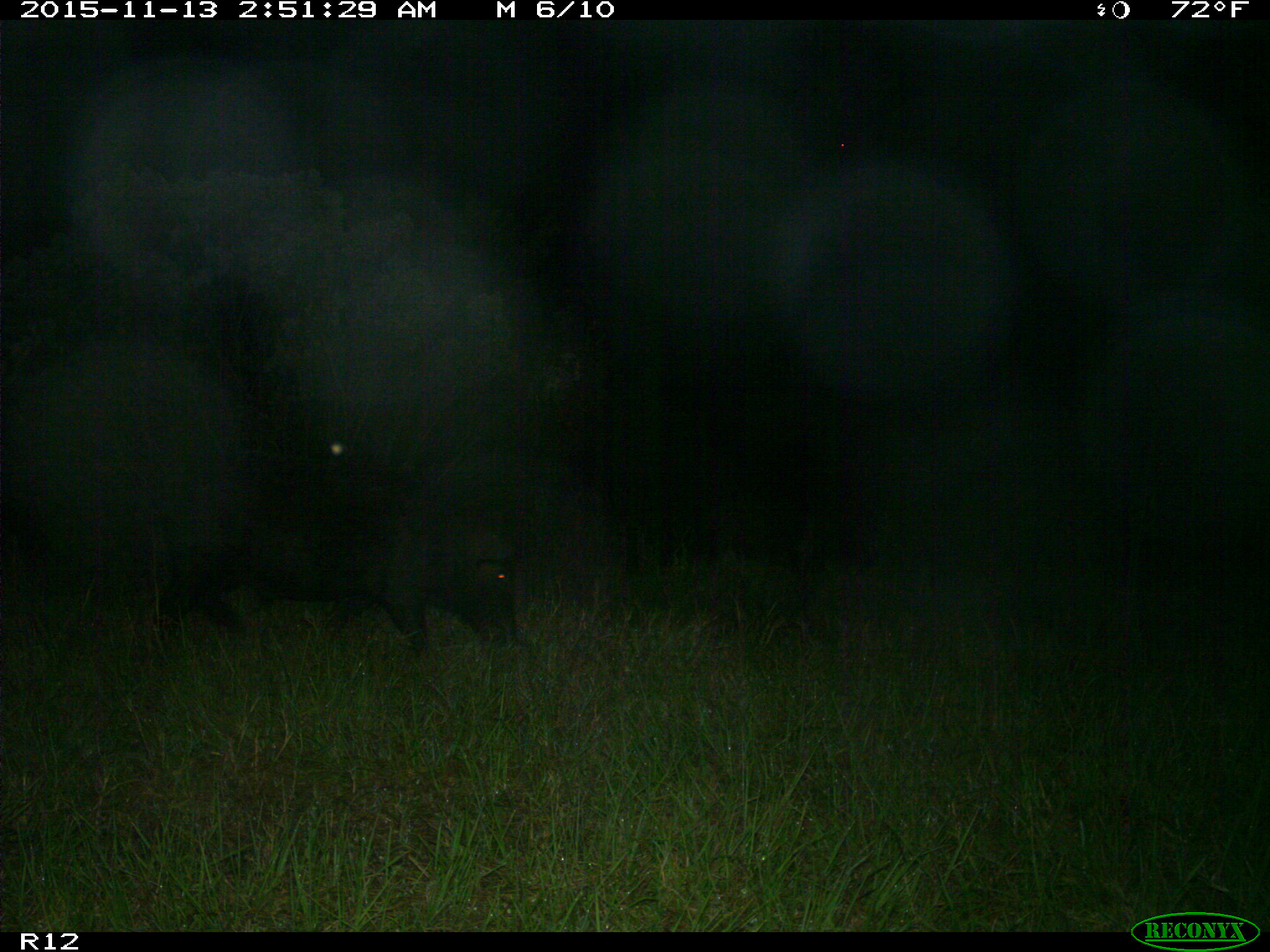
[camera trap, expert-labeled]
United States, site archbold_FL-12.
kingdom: Animalia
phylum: Chordata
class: Mammalia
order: Artiodactyla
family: Suidae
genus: Sus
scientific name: Sus scrofa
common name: wild boar